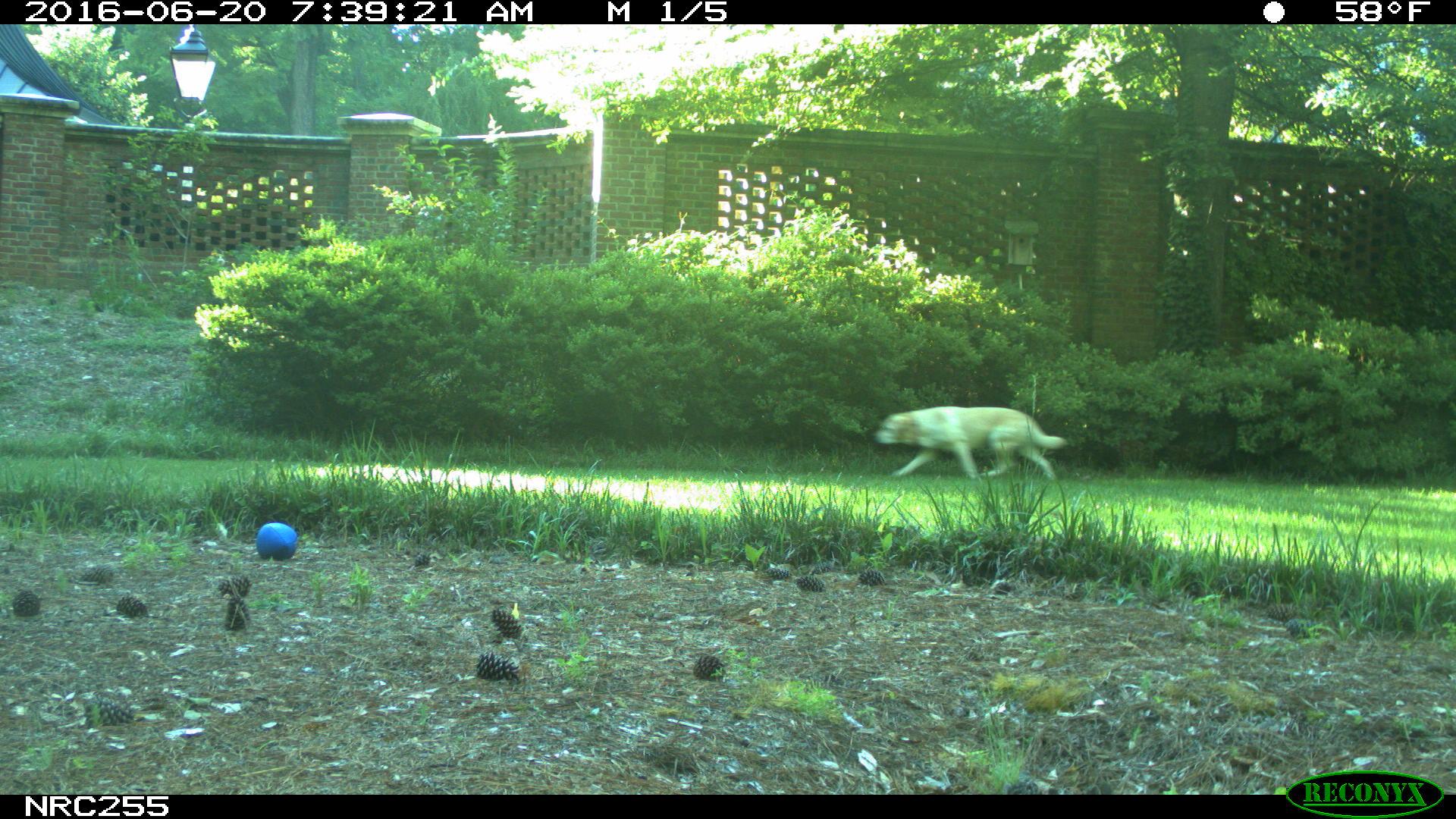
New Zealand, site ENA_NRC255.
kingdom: Animalia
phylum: Chordata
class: Mammalia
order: Carnivora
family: Canidae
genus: Canis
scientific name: Canis familiaris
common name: domestic dog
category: dog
Dog (domestic dog) (Canis familiaris).